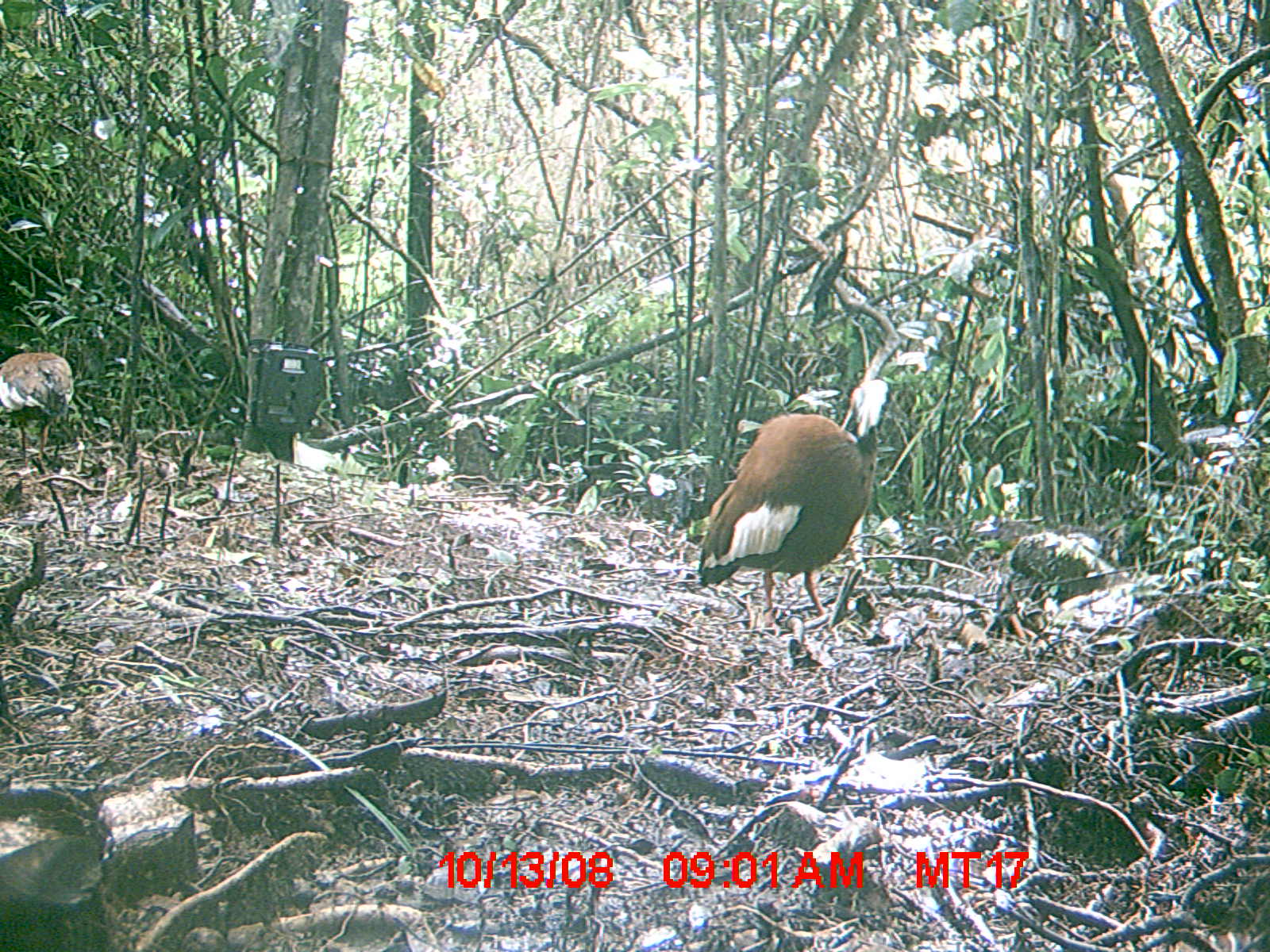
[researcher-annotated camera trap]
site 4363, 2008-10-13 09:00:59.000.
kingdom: Animalia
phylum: Chordata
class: Aves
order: Pelecaniformes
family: Threskiornithidae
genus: Lophotibis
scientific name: Lophotibis cristata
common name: madagascan ibis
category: lophotibis cristataa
Lophotibis cristataa (madagascan ibis) (Lophotibis cristata), count 2.